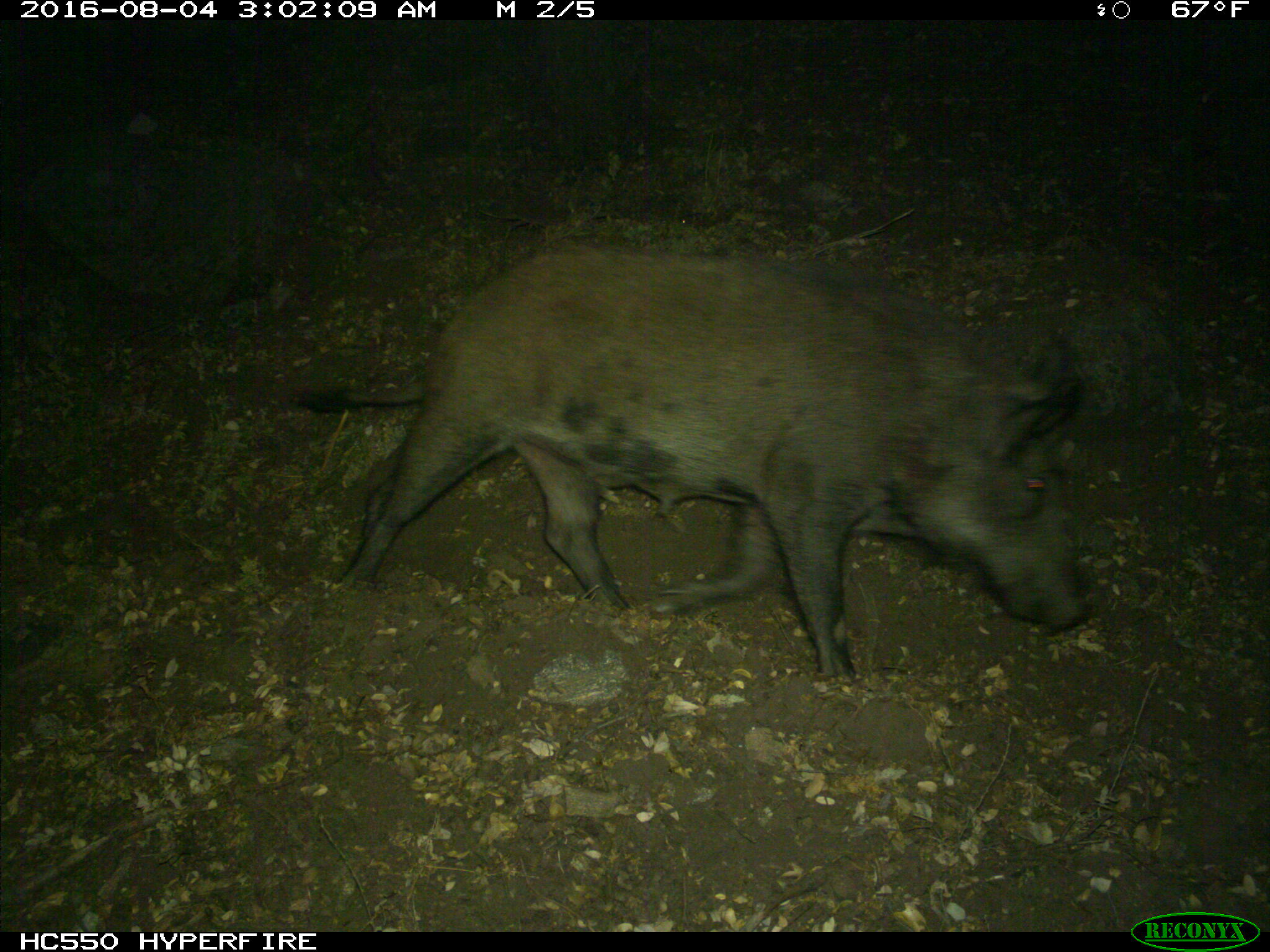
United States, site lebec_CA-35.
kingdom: Animalia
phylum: Chordata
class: Mammalia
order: Artiodactyla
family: Suidae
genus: Sus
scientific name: Sus scrofa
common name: wild boar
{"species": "Sus scrofa (wild boar)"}